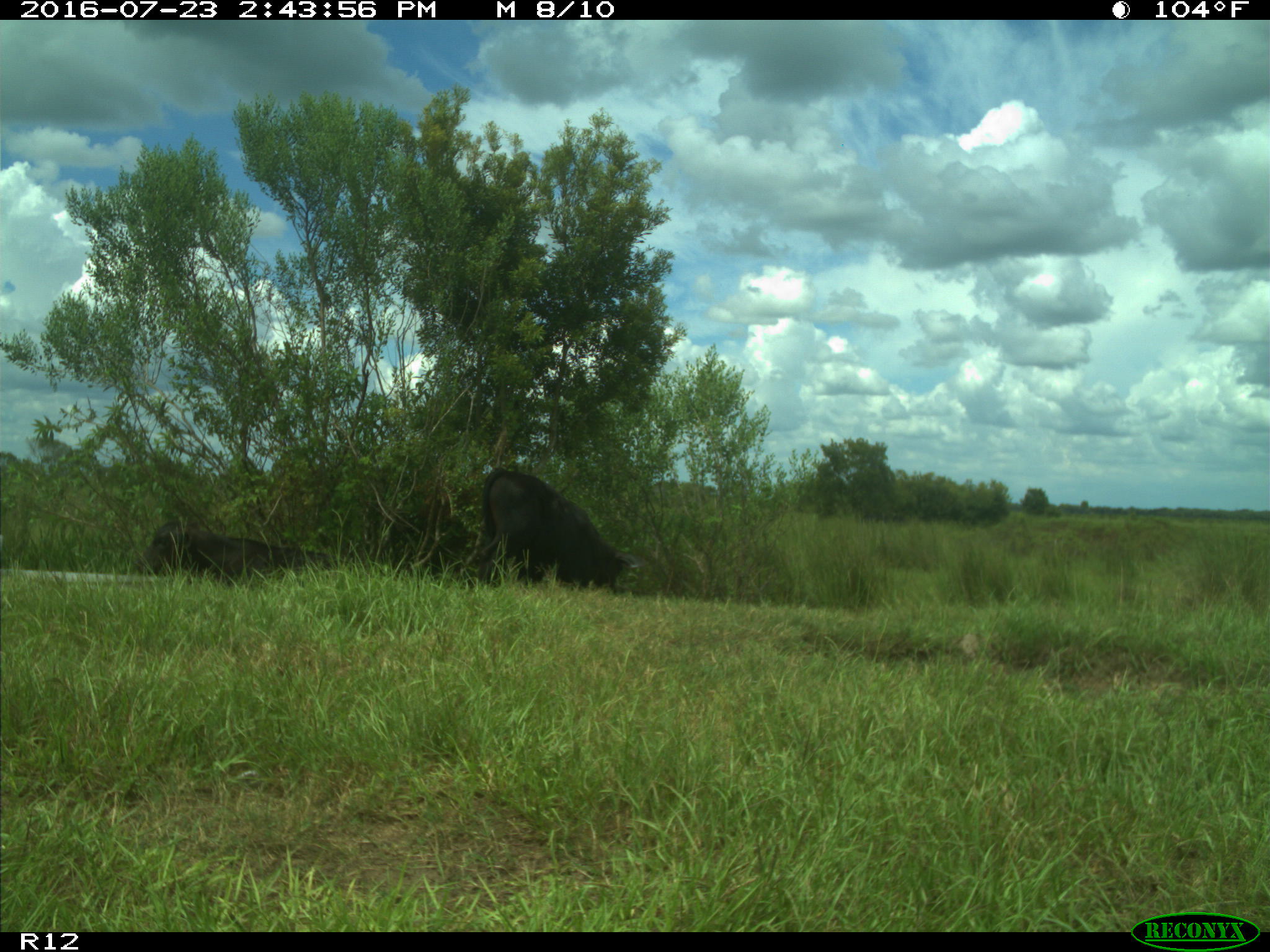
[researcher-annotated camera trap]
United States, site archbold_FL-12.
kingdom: Animalia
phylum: Chordata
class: Mammalia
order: Artiodactyla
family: Bovidae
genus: Bos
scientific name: Bos taurus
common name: domestic cow